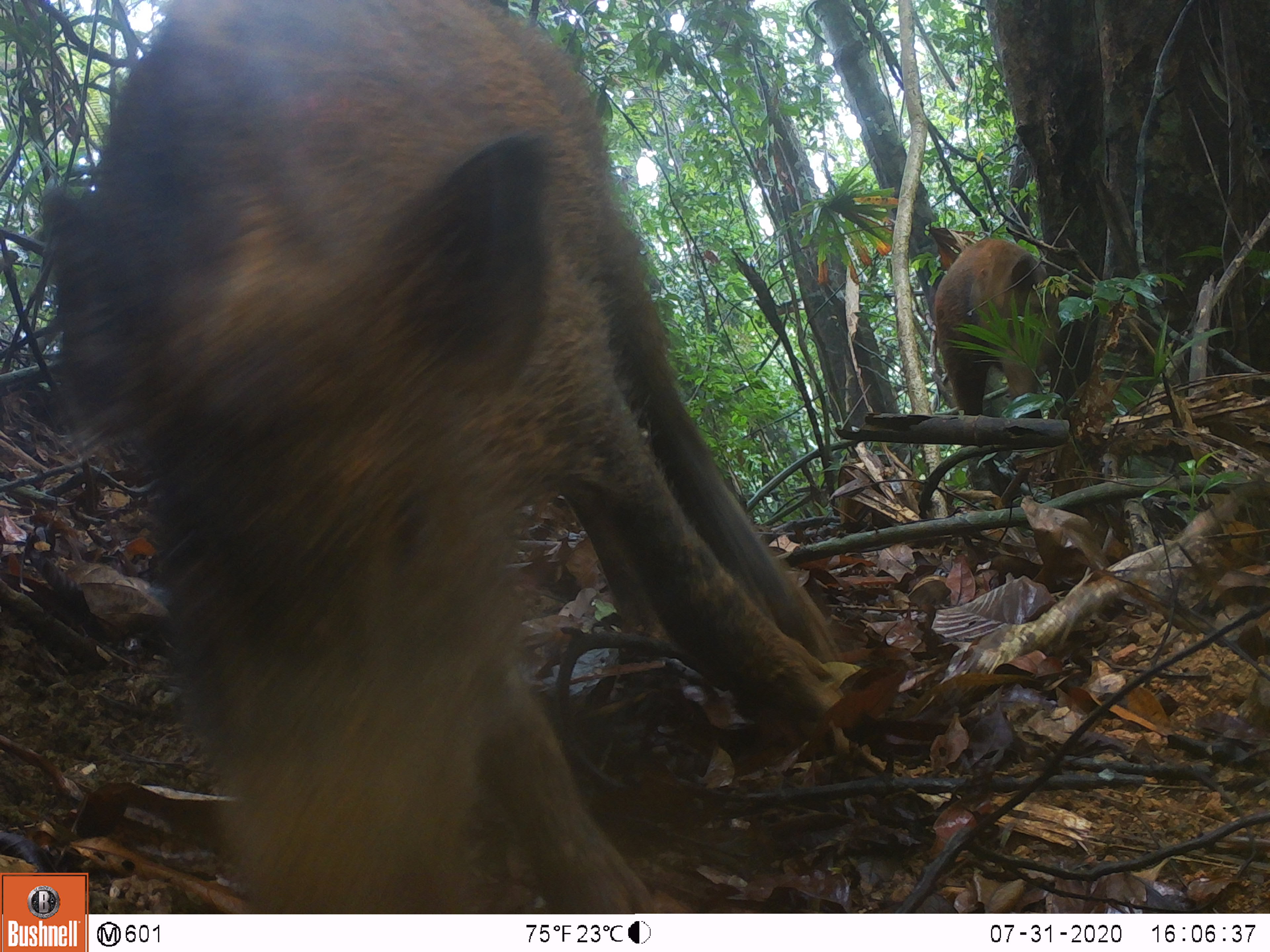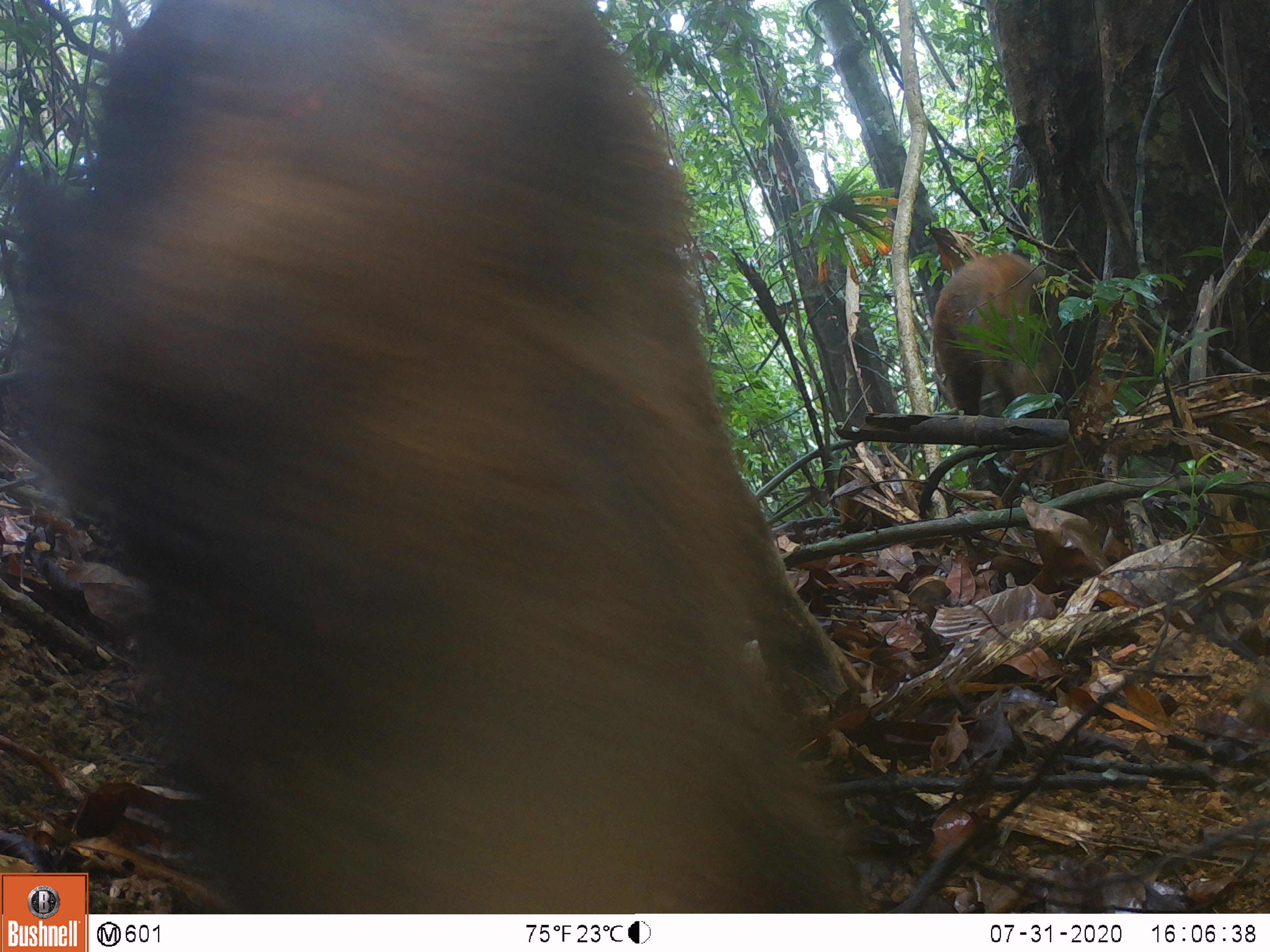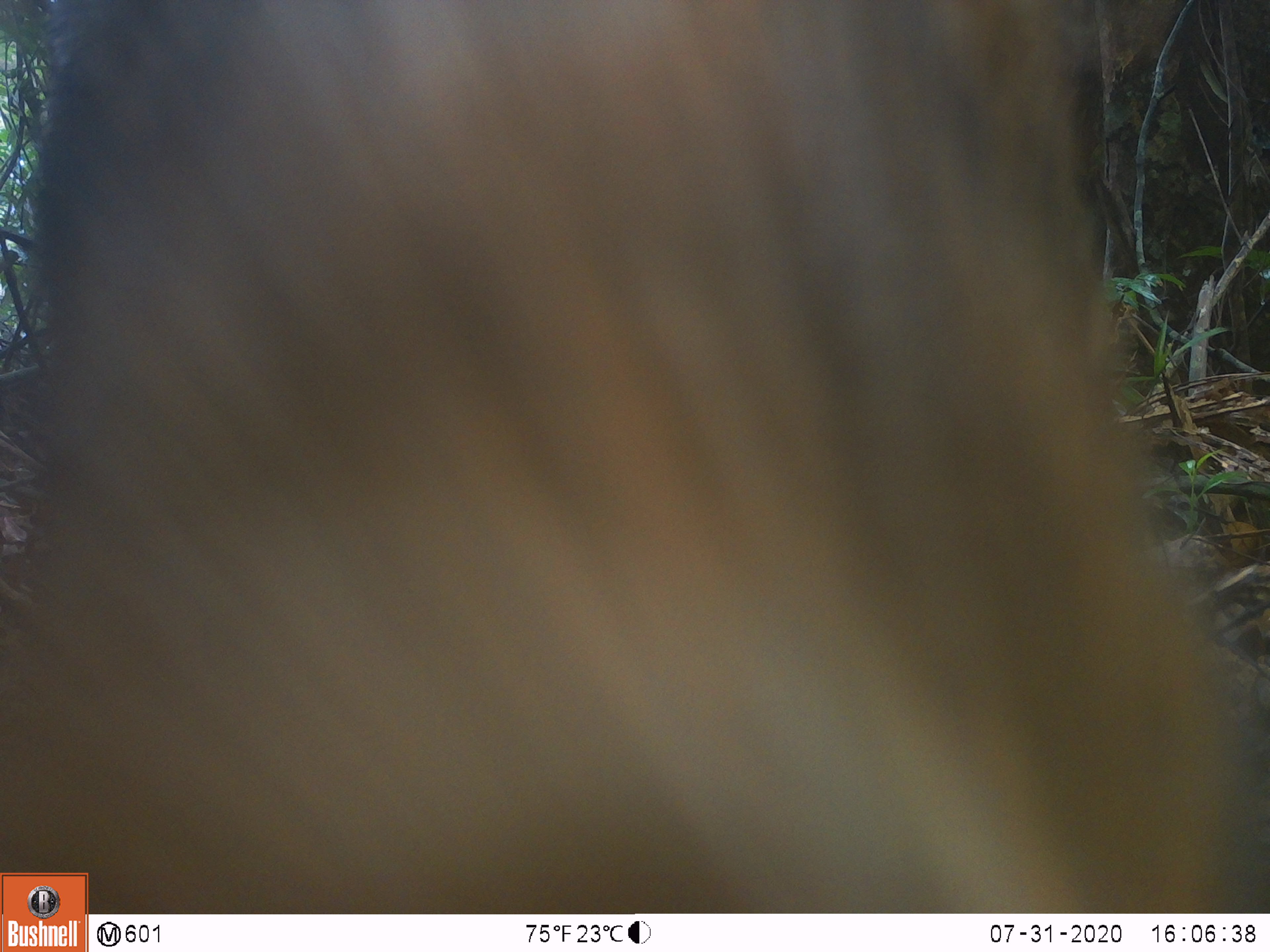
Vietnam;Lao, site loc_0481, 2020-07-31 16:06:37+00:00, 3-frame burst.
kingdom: Animalia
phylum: Chordata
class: Mammalia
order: Artiodactyla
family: Suidae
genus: Sus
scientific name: Sus scrofa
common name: eurasian wild pig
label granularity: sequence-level